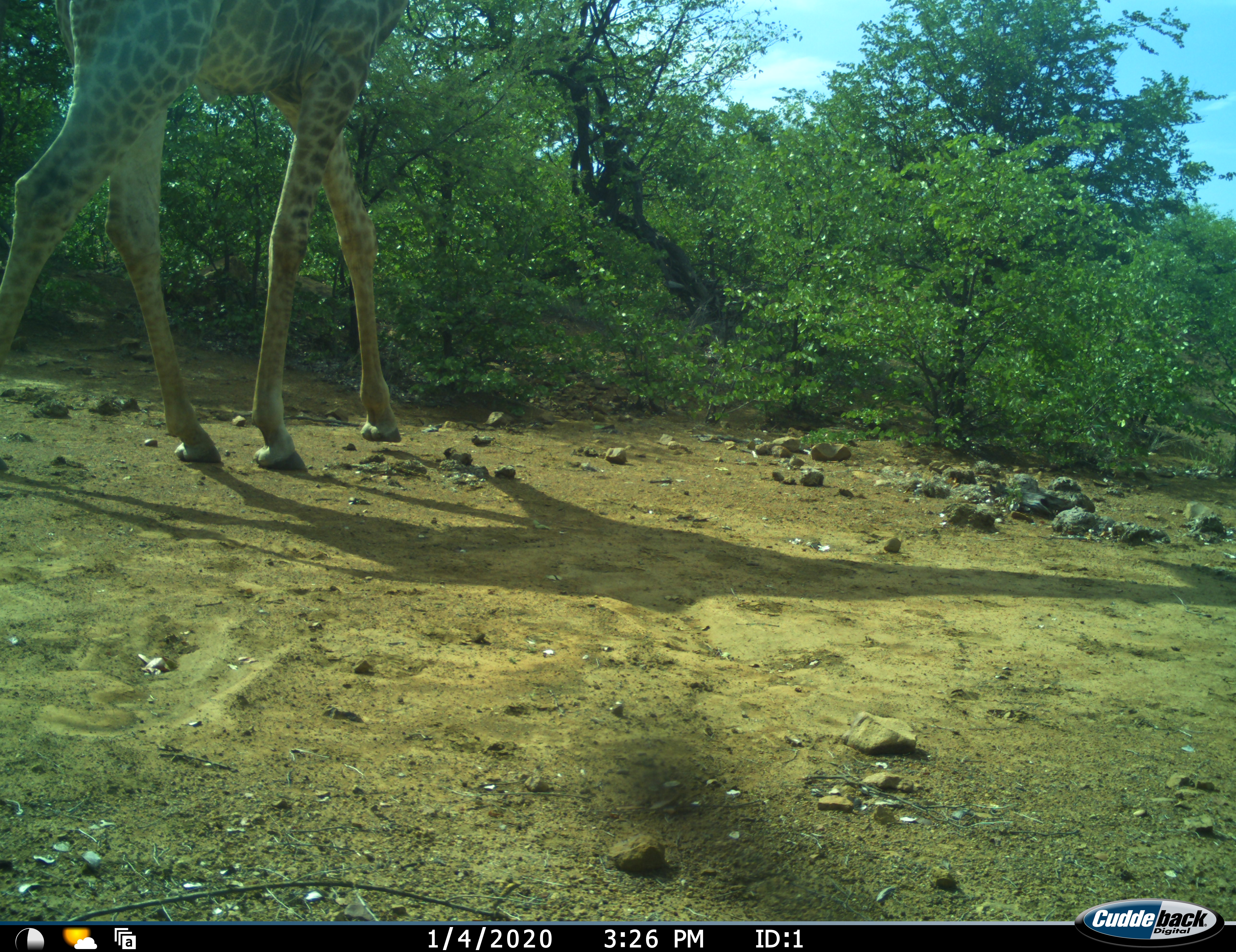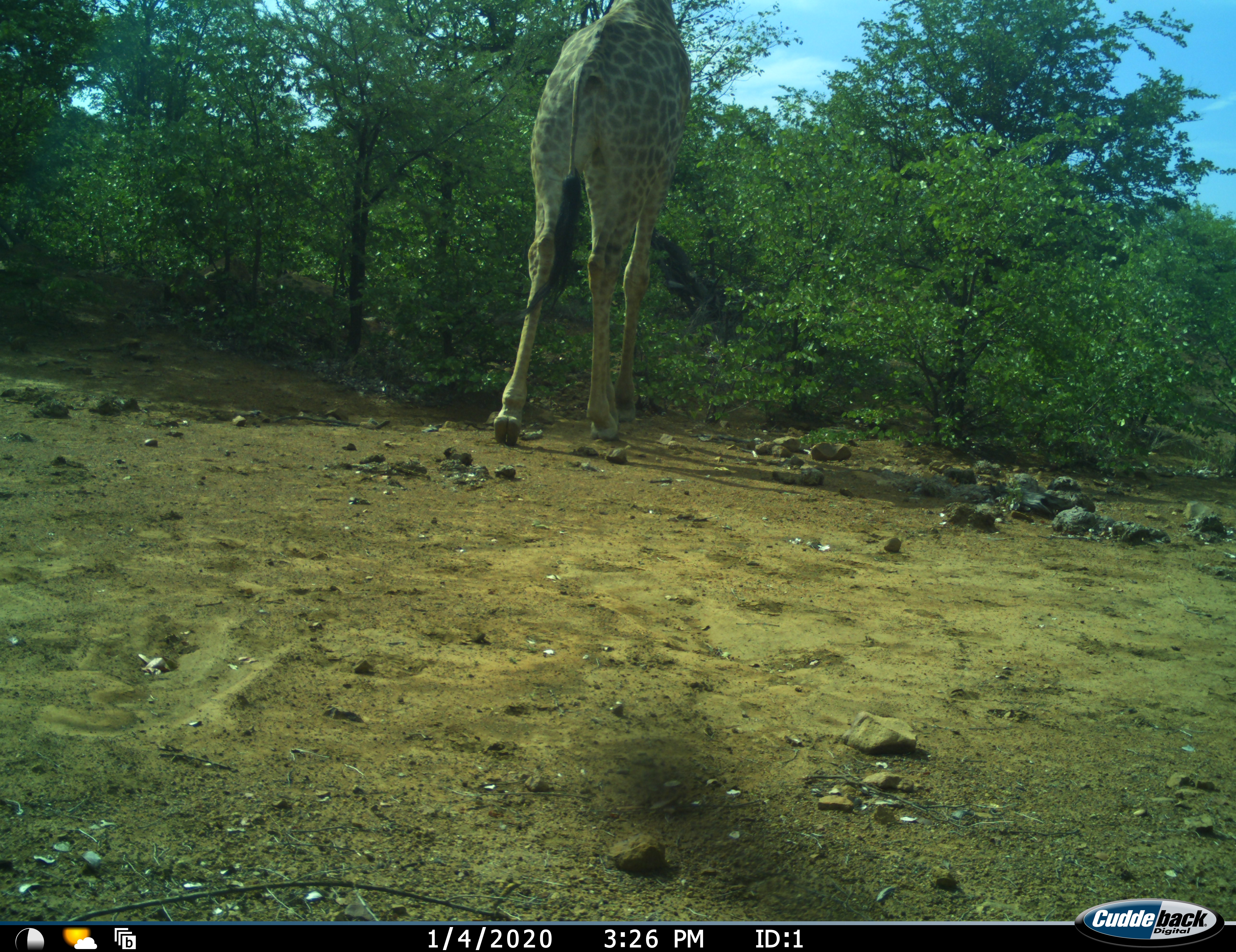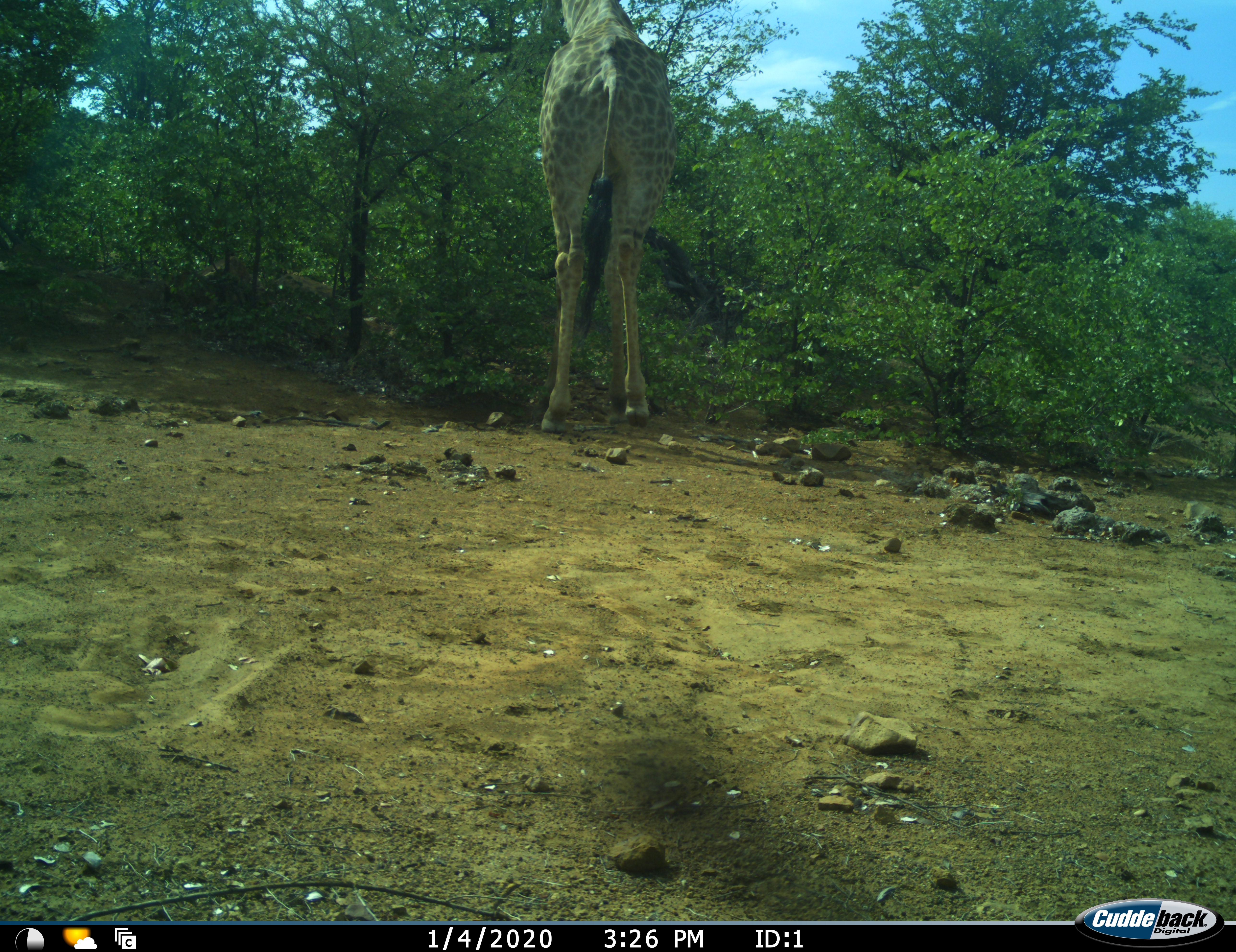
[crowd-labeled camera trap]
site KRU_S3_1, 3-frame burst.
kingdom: Animalia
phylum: Chordata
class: Mammalia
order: Artiodactyla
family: Giraffidae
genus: Giraffa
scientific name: Giraffa camelopardalis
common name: giraffe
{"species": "giraffe (Giraffa camelopardalis)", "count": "1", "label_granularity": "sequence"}